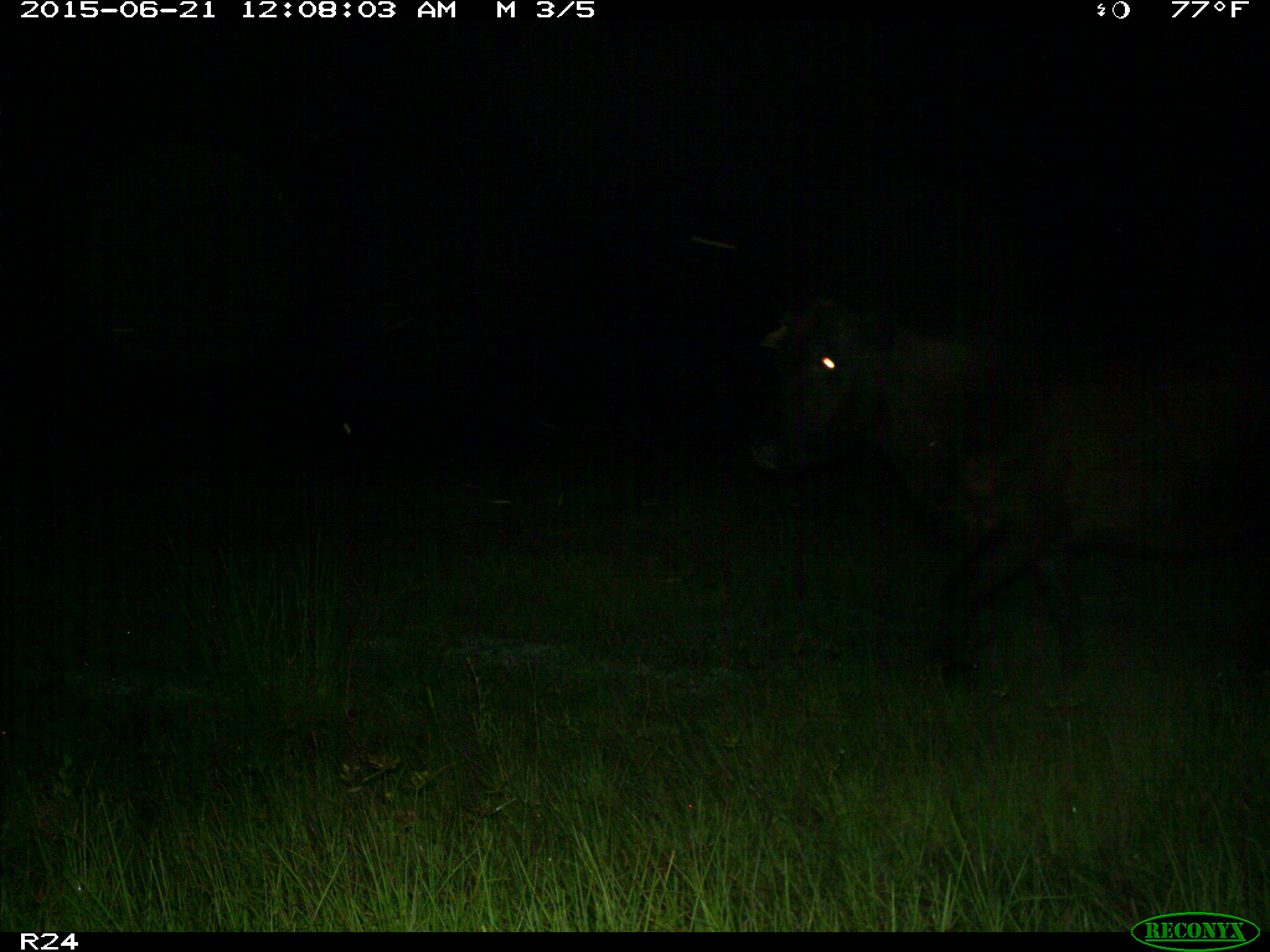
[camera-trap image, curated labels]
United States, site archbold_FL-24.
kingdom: Animalia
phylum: Chordata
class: Mammalia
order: Artiodactyla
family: Bovidae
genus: Bos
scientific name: Bos taurus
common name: domestic cow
Bos taurus (domestic cow).